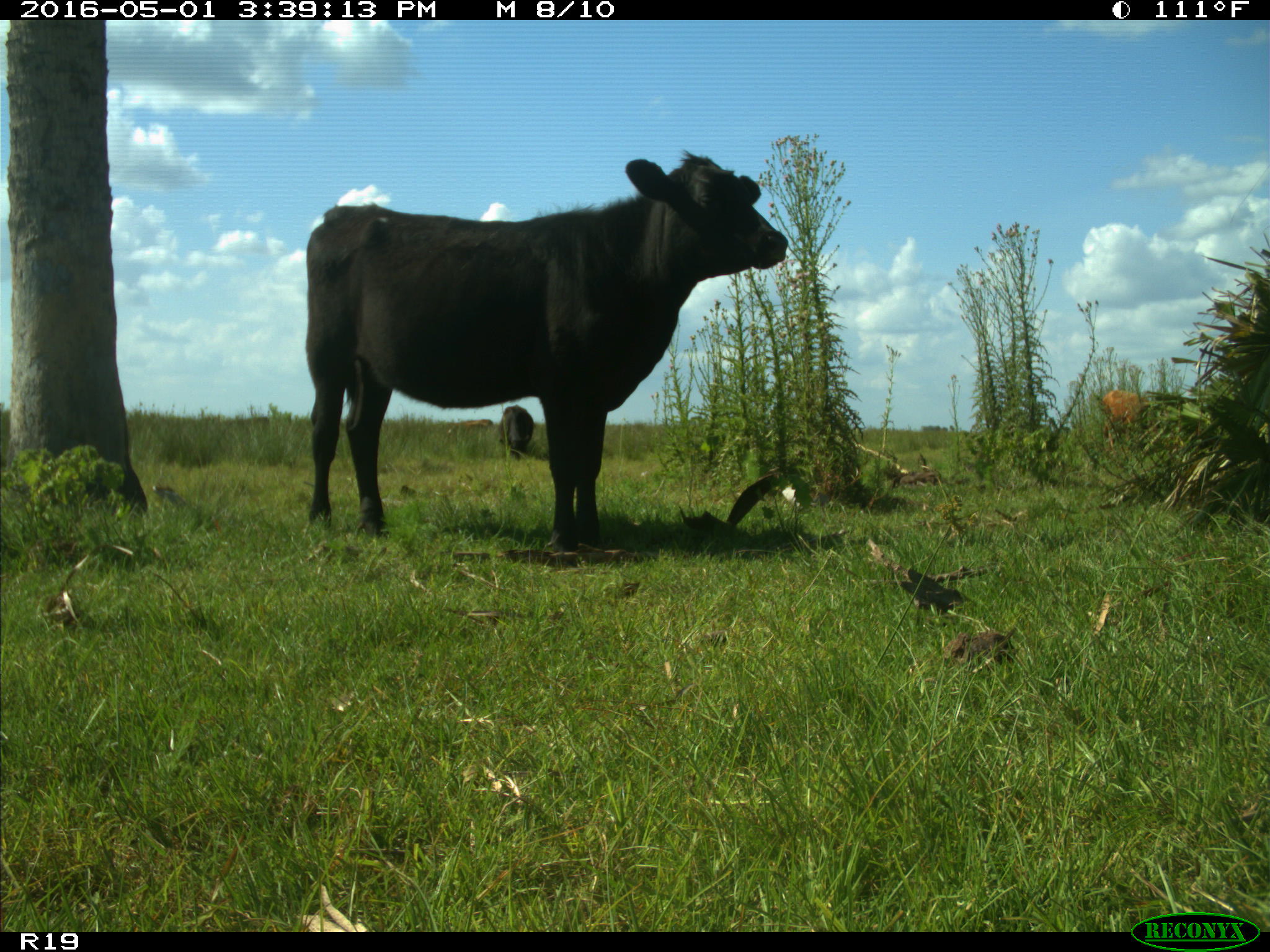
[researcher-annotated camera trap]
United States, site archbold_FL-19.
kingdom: Animalia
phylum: Chordata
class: Mammalia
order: Artiodactyla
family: Bovidae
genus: Bos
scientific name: Bos taurus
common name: domestic cow